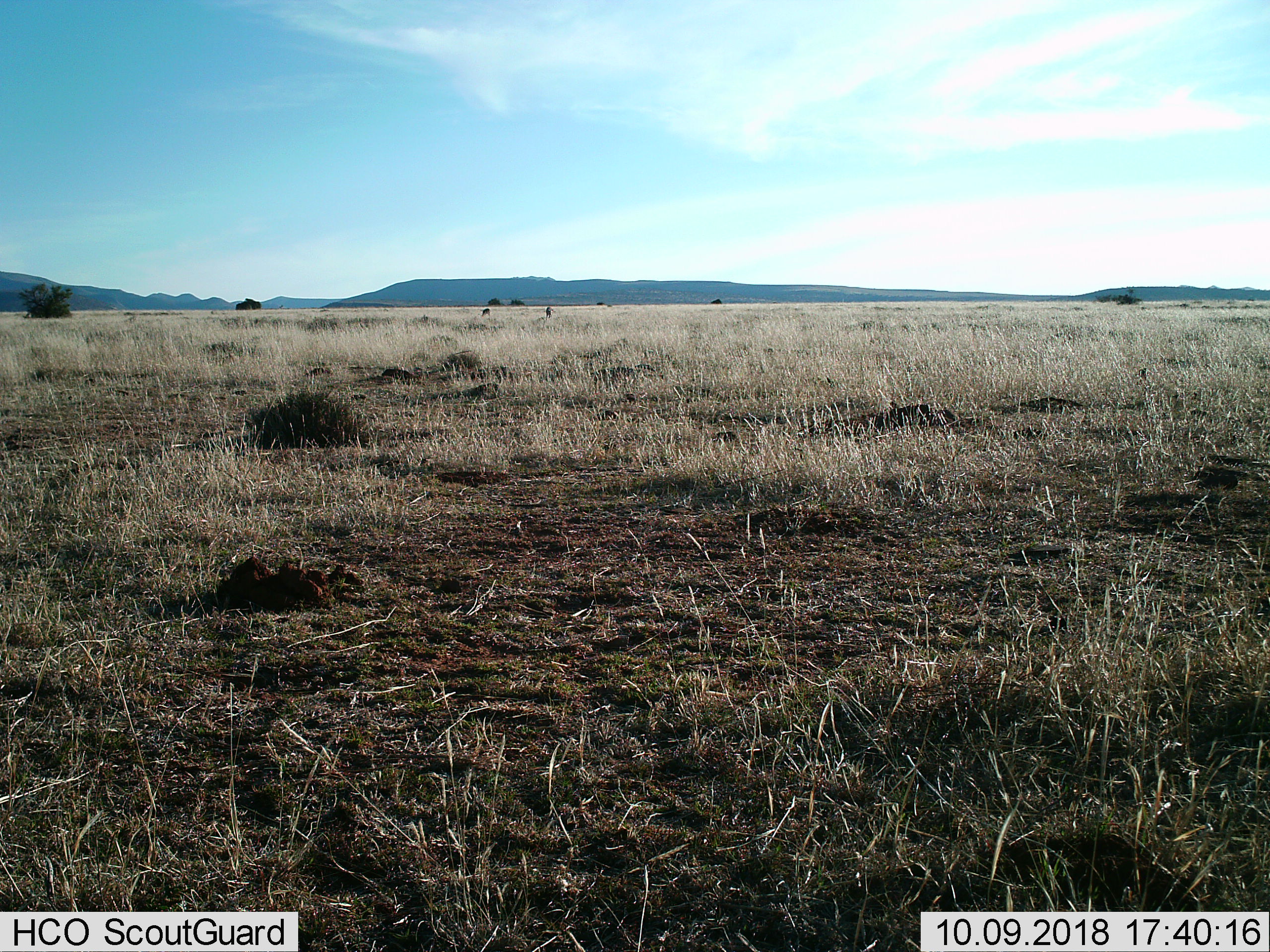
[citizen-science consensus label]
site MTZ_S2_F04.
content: unidentified animal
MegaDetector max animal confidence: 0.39